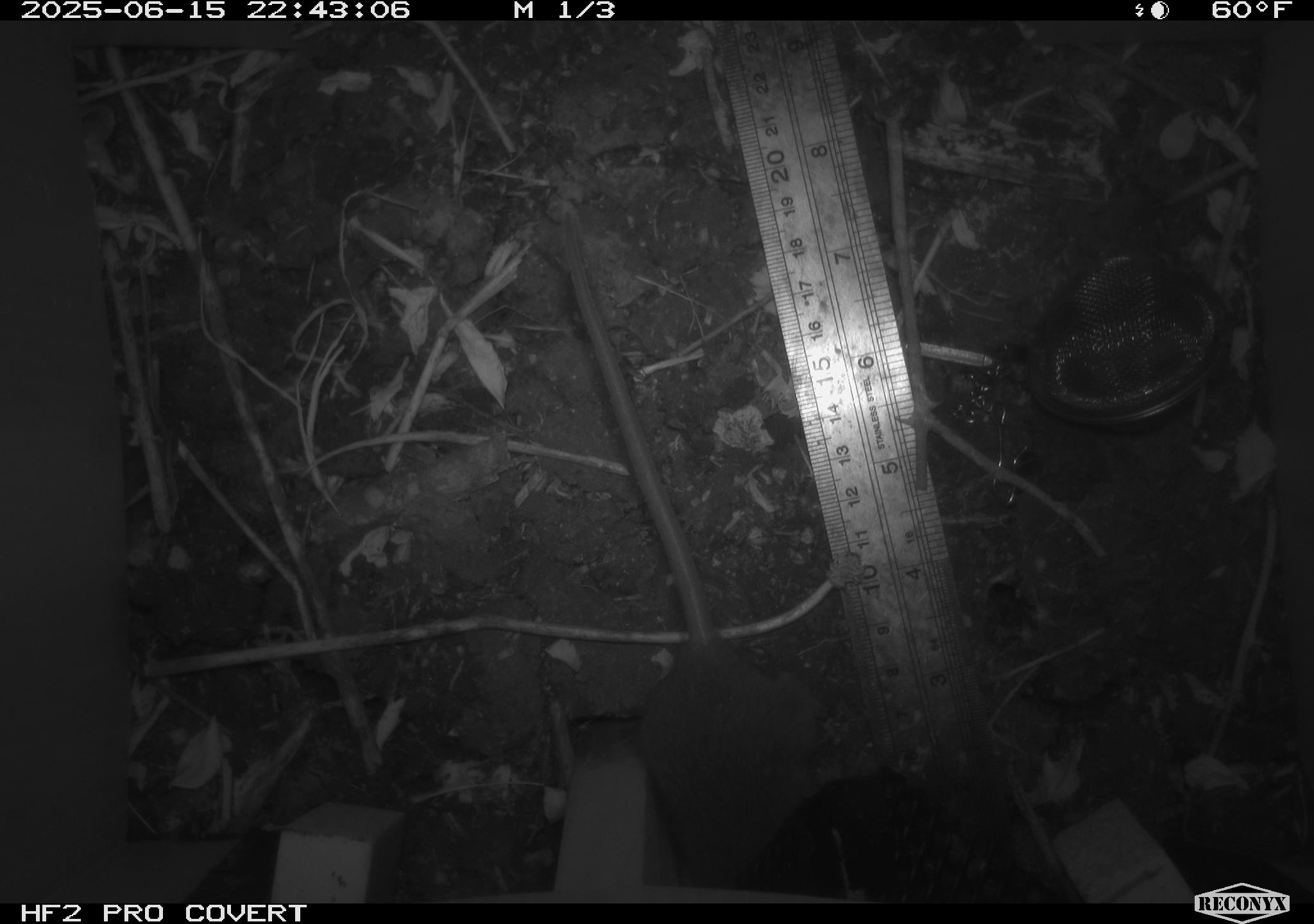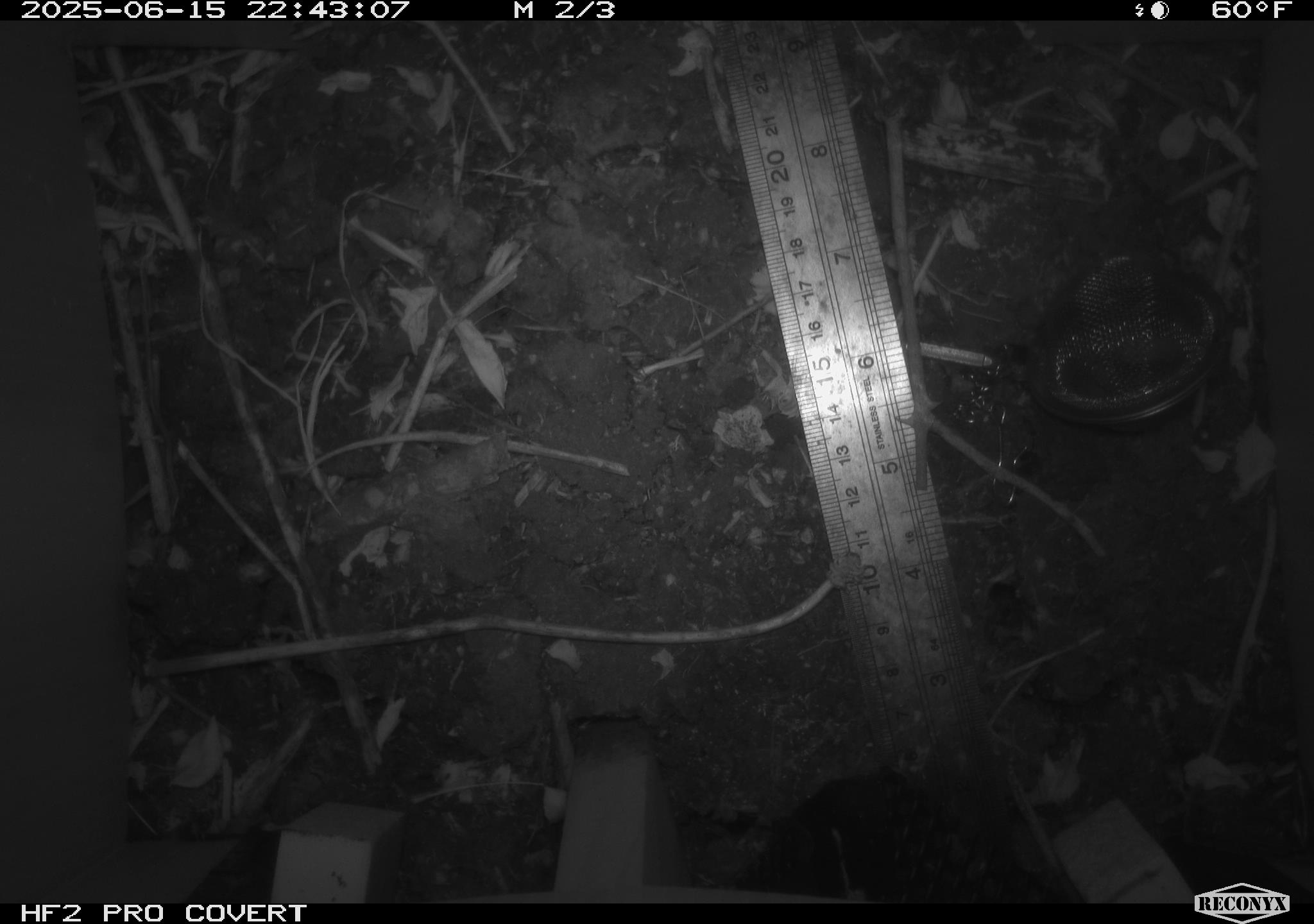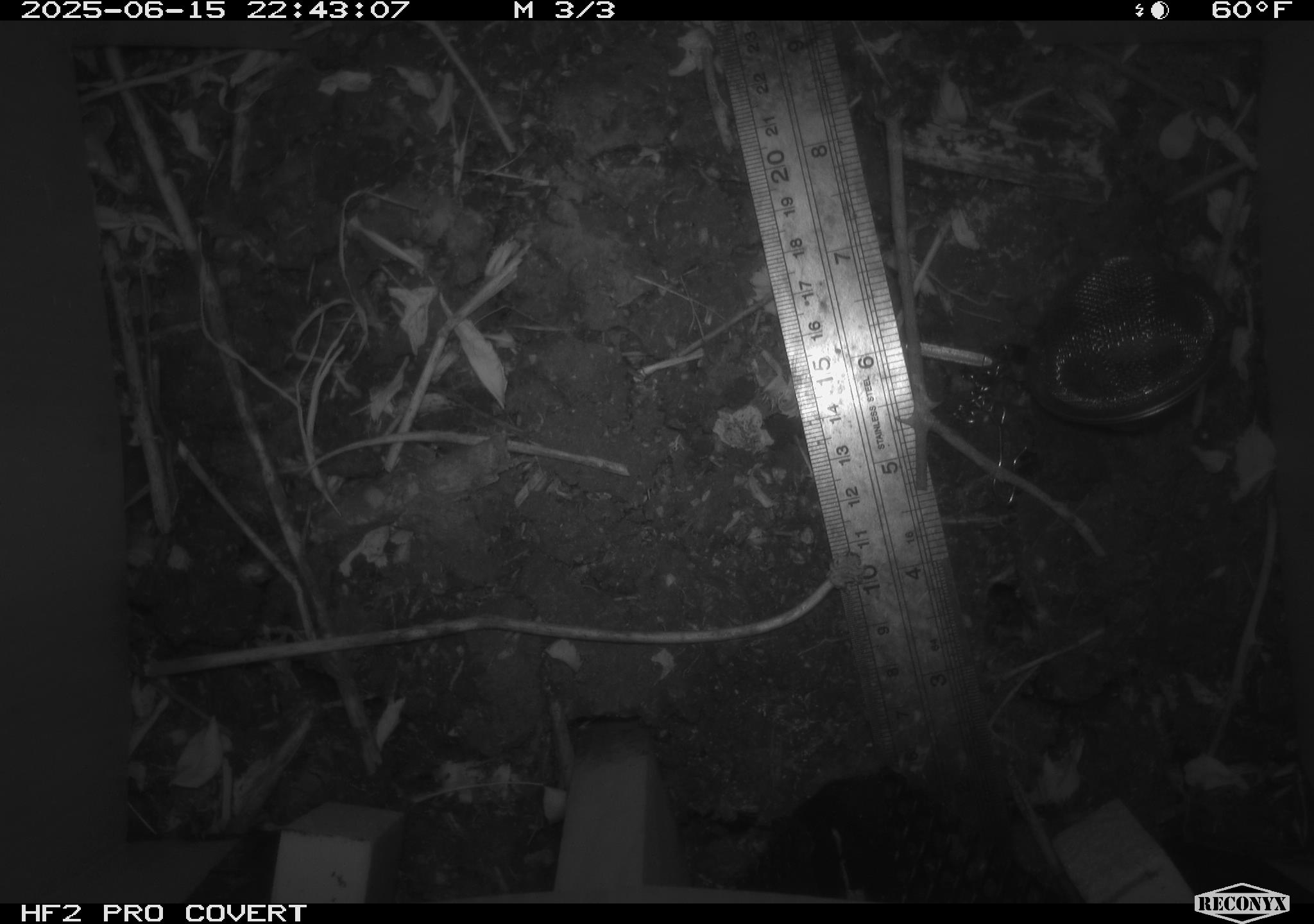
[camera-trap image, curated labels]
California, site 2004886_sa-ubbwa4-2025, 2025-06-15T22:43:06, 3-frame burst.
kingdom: Animalia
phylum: Chordata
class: Mammalia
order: Rodentia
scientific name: Rodentia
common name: rodent